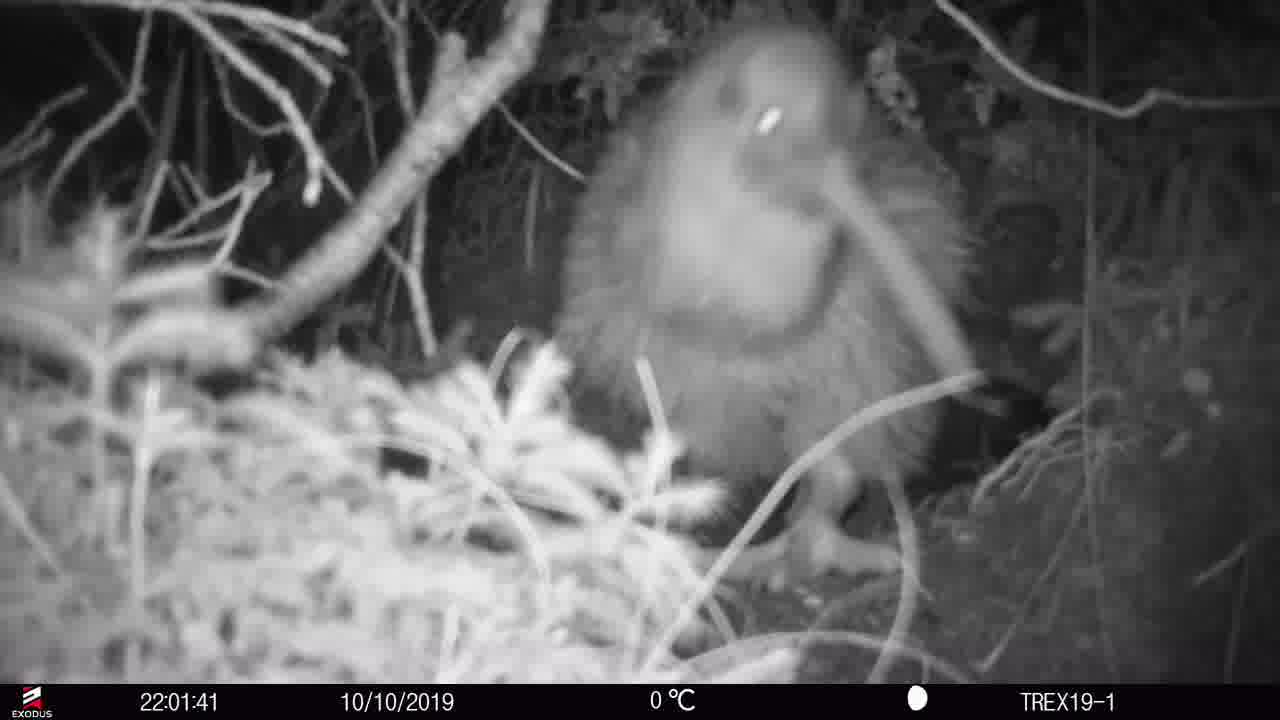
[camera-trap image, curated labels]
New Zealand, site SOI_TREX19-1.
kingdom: Animalia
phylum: Chordata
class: Aves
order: Apterygiformes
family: Apterygidae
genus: Apteryx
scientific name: Apteryx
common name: kiwi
Kiwi (Apteryx).